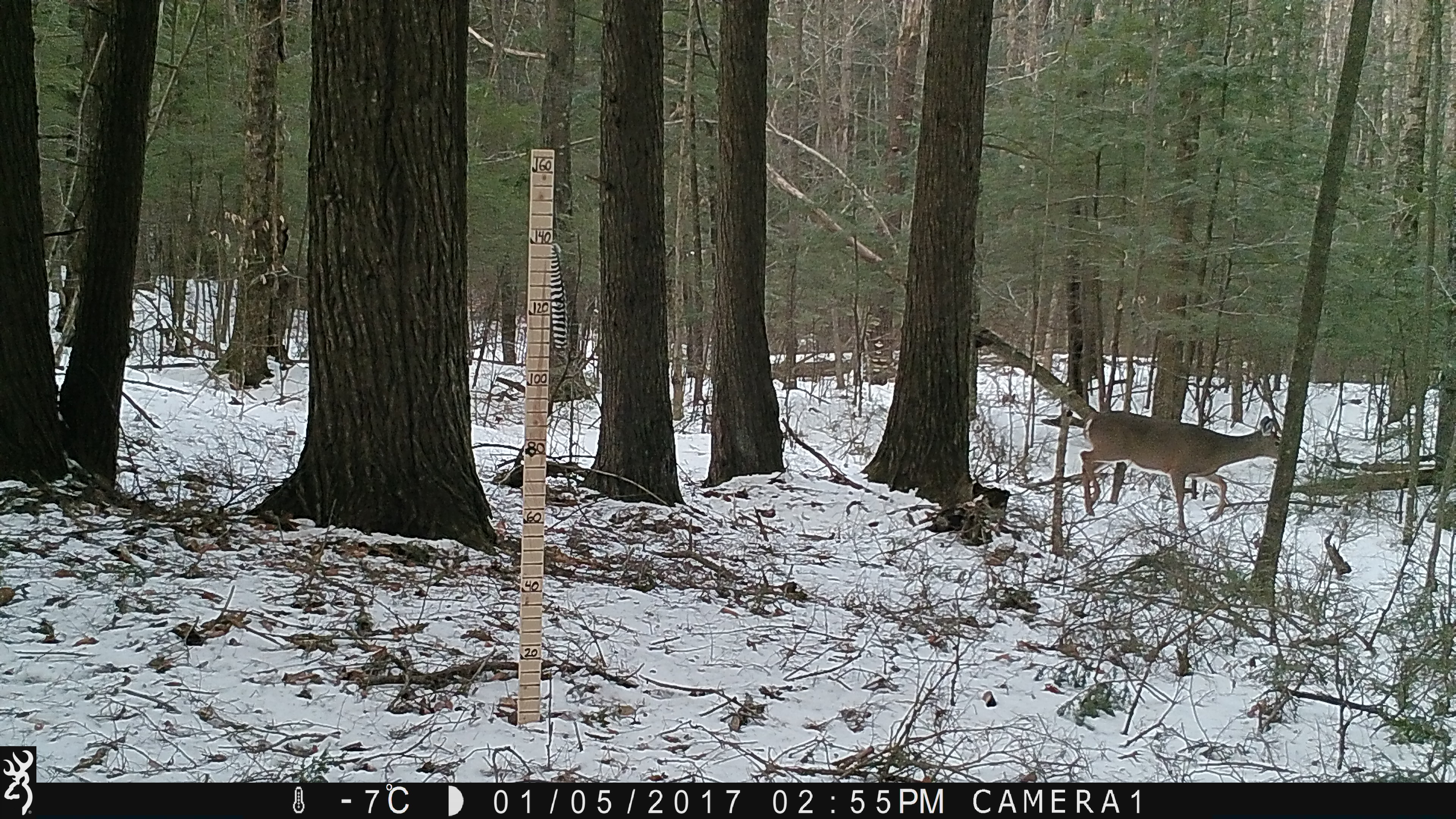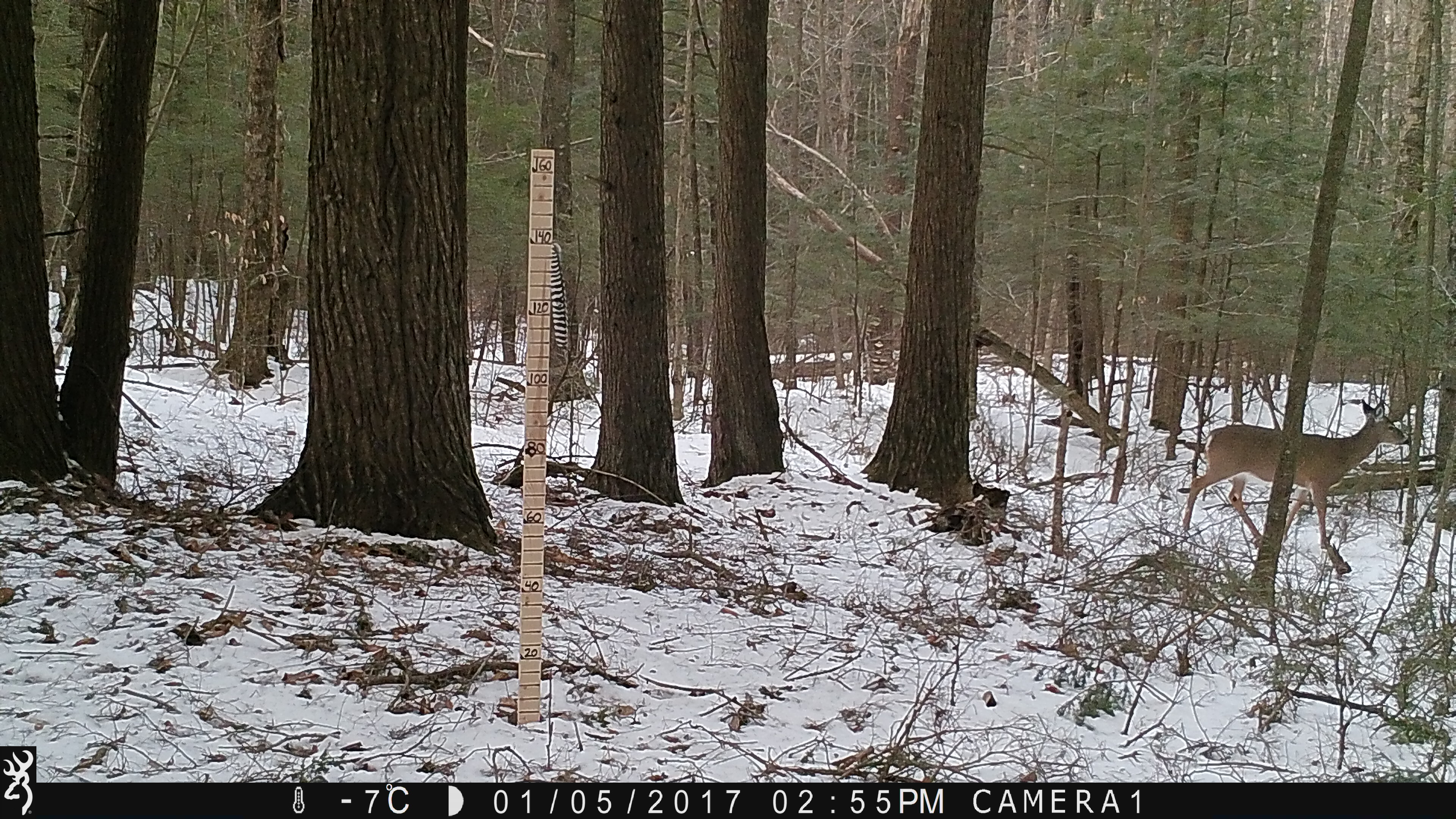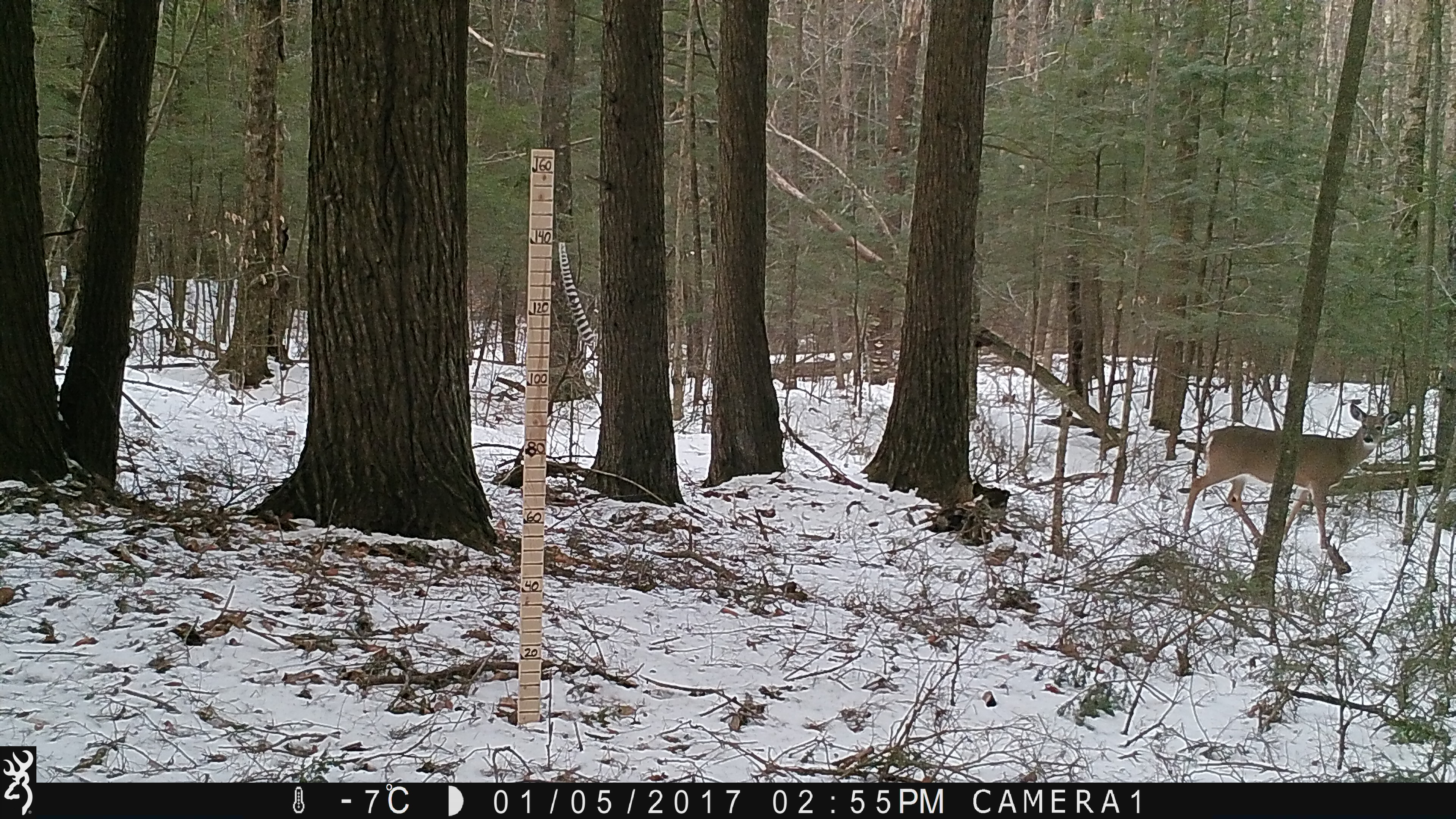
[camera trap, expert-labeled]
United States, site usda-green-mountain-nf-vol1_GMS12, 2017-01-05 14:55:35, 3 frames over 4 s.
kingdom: Animalia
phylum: Chordata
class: Mammalia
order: Artiodactyla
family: Cervidae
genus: Odocoileus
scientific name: Odocoileus virginianus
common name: white-tailed deer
White-tailed deer (Odocoileus virginianus).